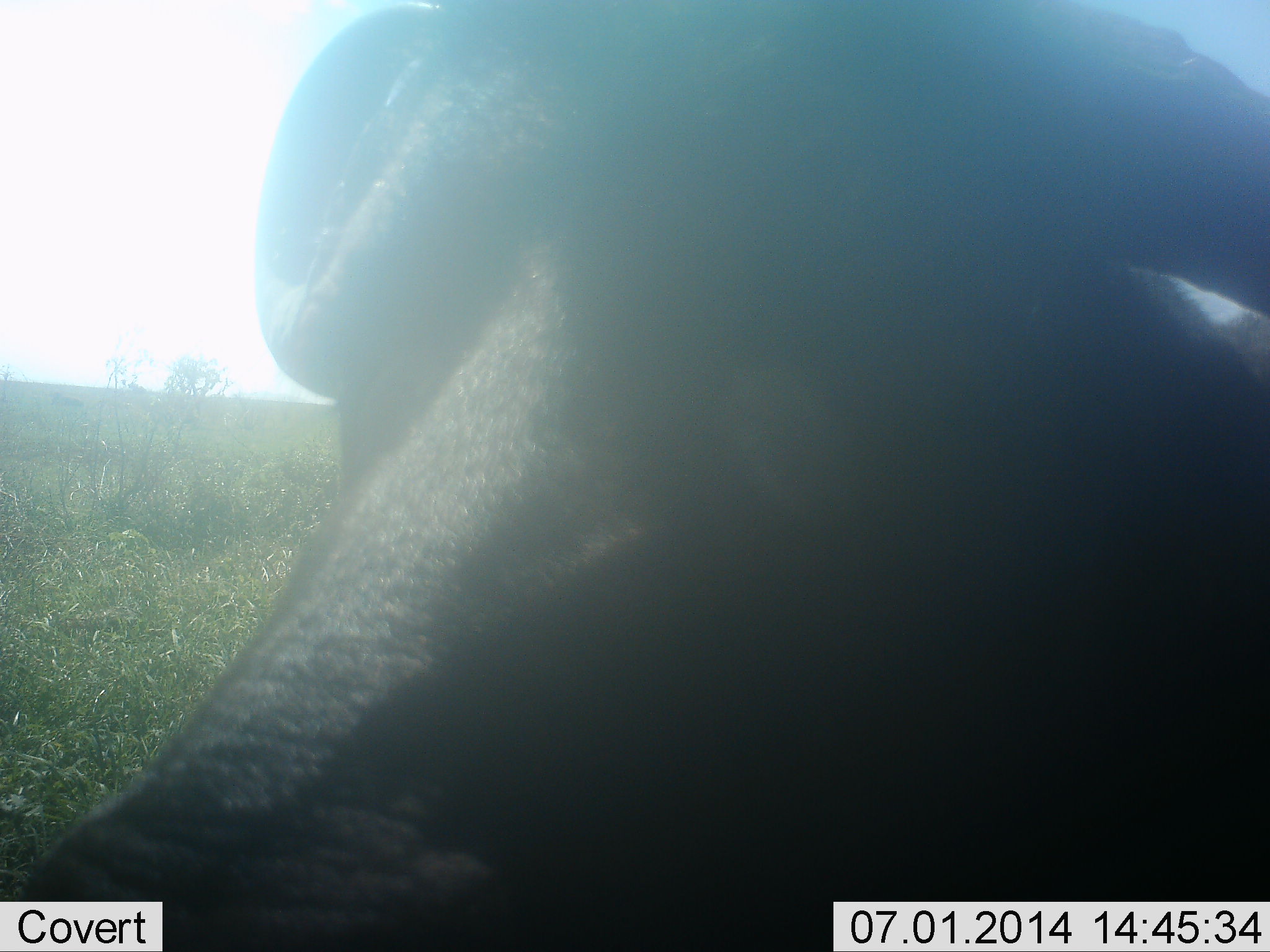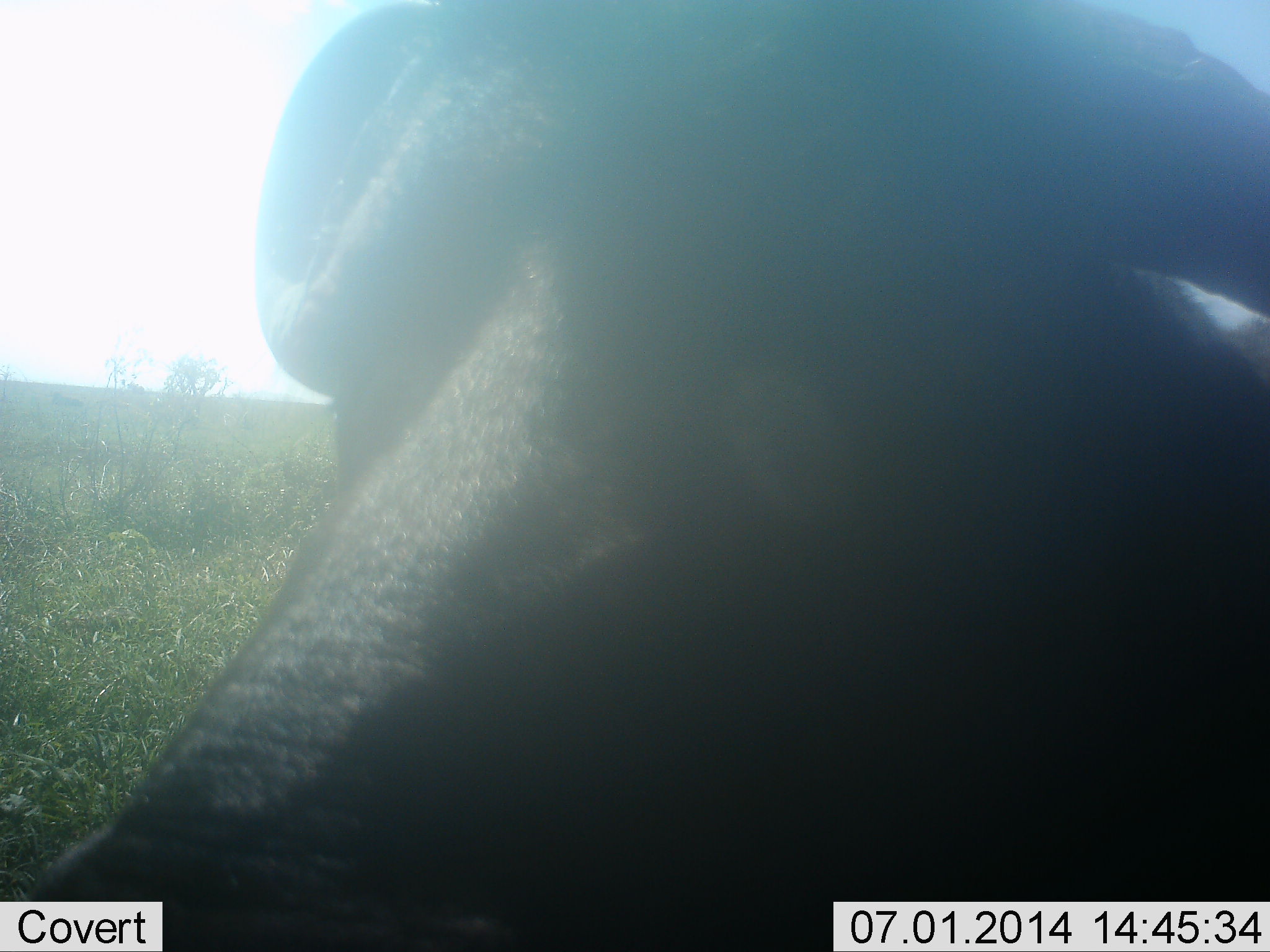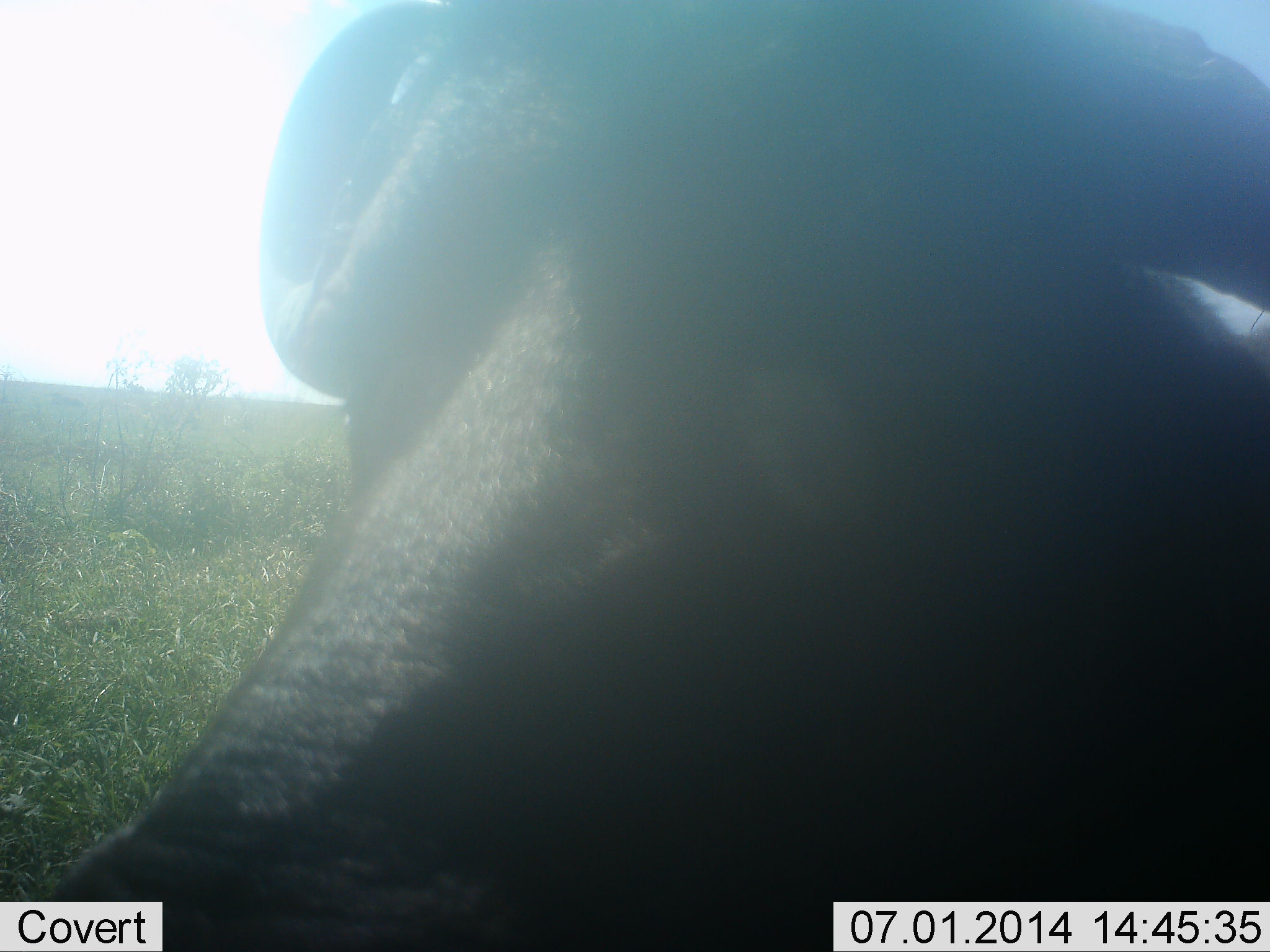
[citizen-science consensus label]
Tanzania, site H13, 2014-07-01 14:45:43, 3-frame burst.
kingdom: Animalia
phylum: Chordata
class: Mammalia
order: Artiodactyla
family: Bovidae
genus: Connochaetes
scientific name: Connochaetes taurinus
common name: blue wildebeest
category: wildebeest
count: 1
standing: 56%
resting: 44%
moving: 0%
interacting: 11%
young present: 0%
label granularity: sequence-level